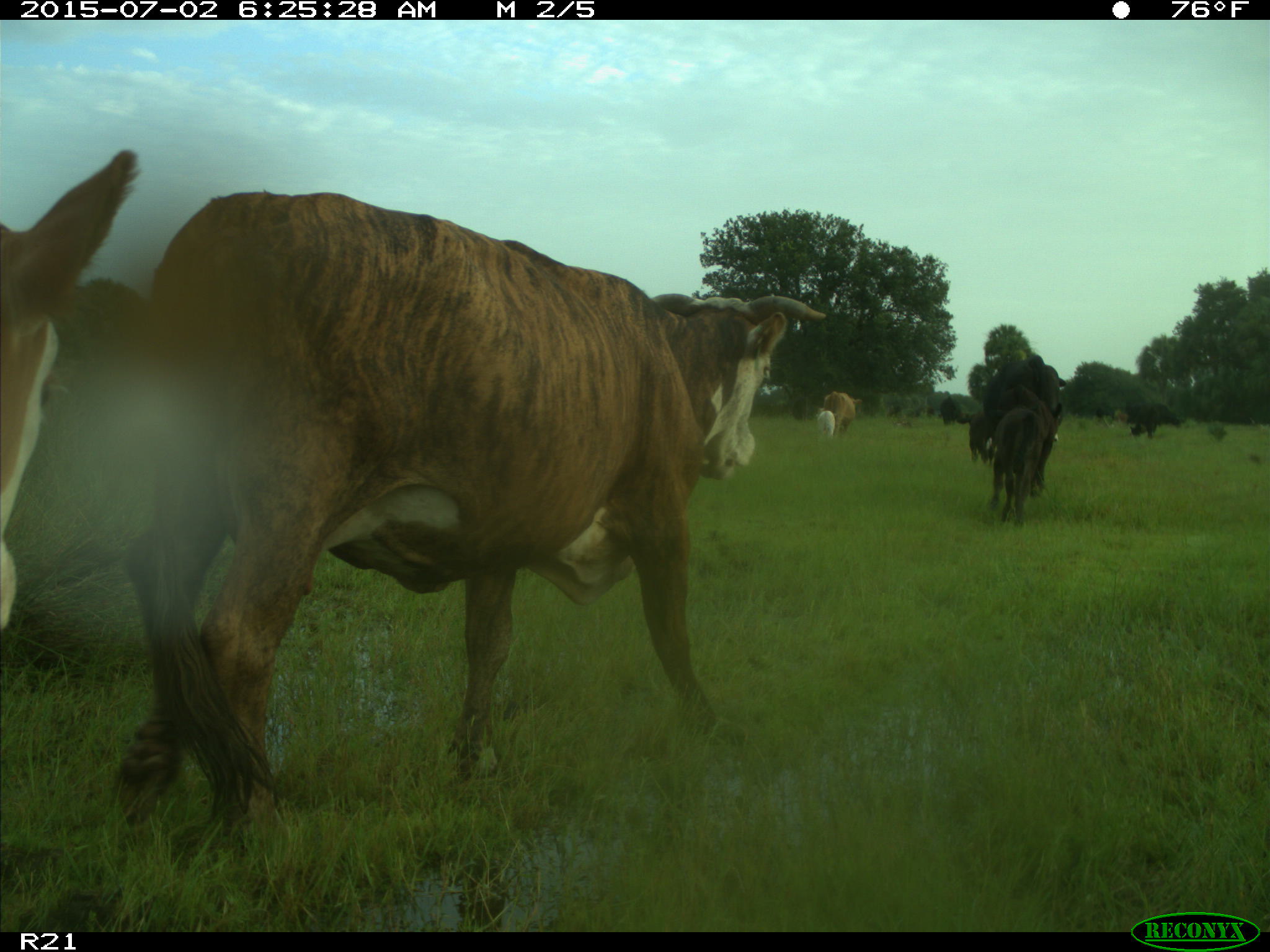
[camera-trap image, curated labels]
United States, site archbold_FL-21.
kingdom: Animalia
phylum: Chordata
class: Mammalia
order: Artiodactyla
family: Bovidae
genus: Bos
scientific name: Bos taurus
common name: domestic cow